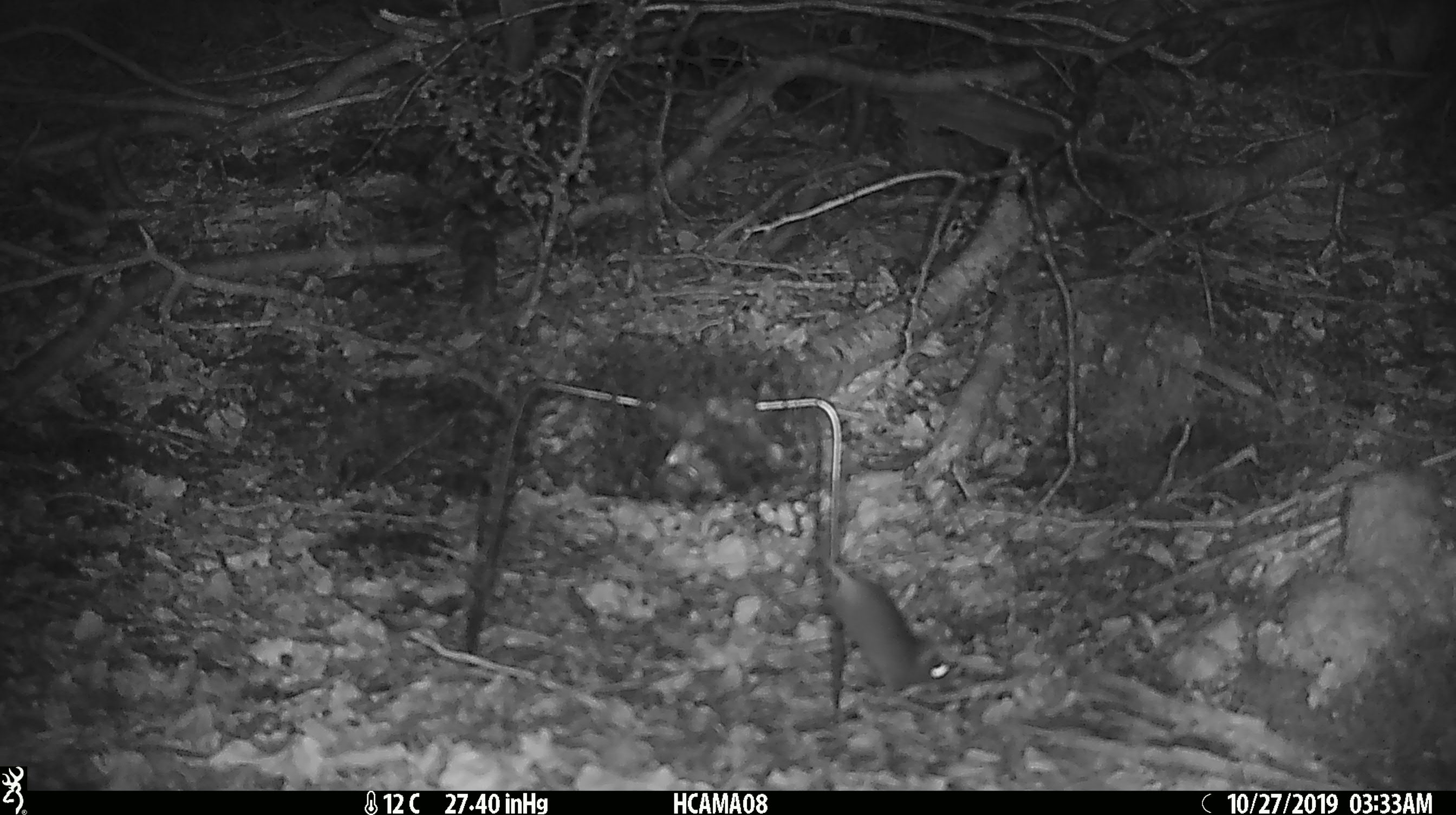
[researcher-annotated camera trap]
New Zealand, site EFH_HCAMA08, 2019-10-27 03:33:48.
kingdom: Animalia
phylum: Chordata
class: Mammalia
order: Rodentia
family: Muridae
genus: Mus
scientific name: Mus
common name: mouse